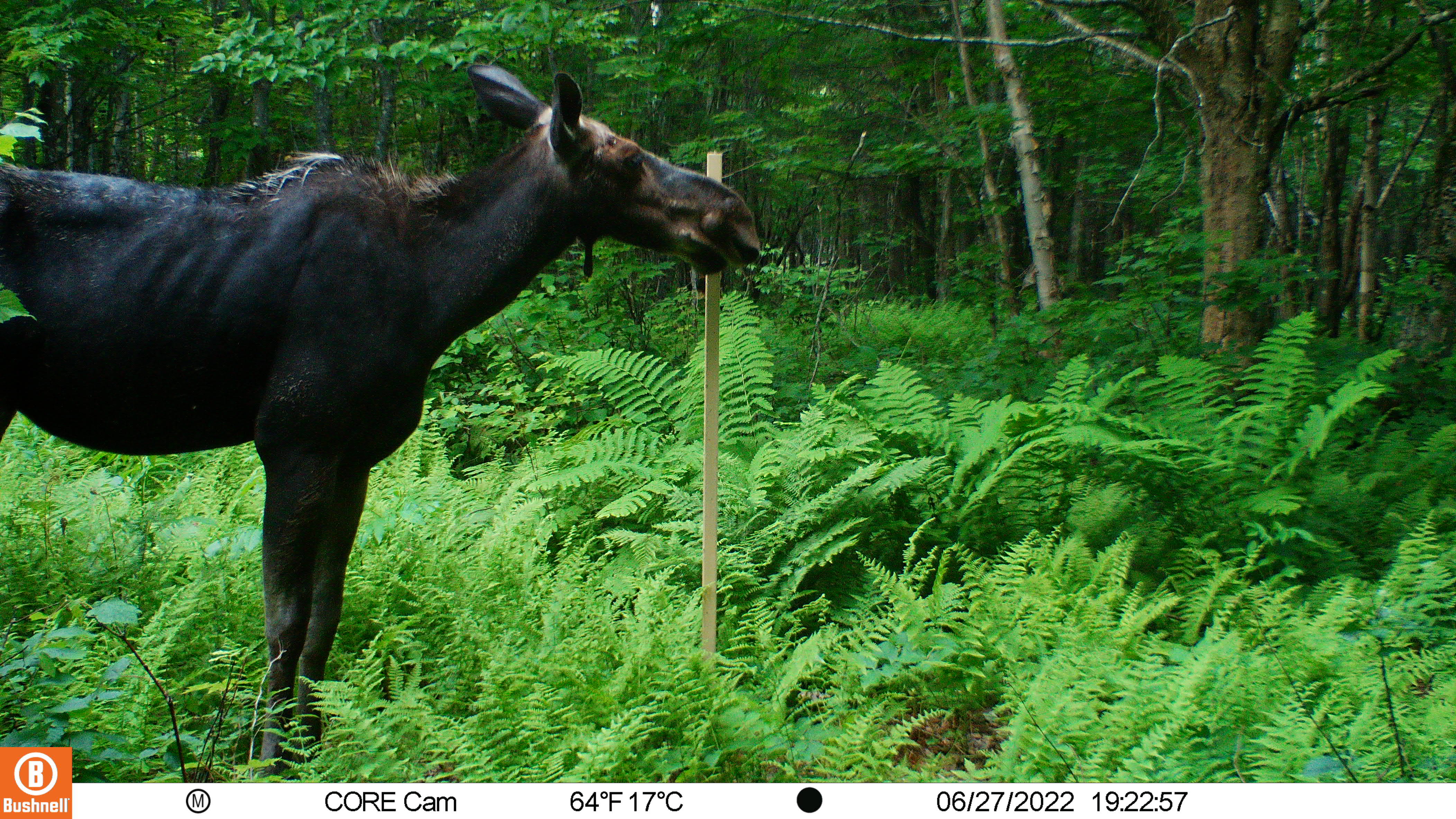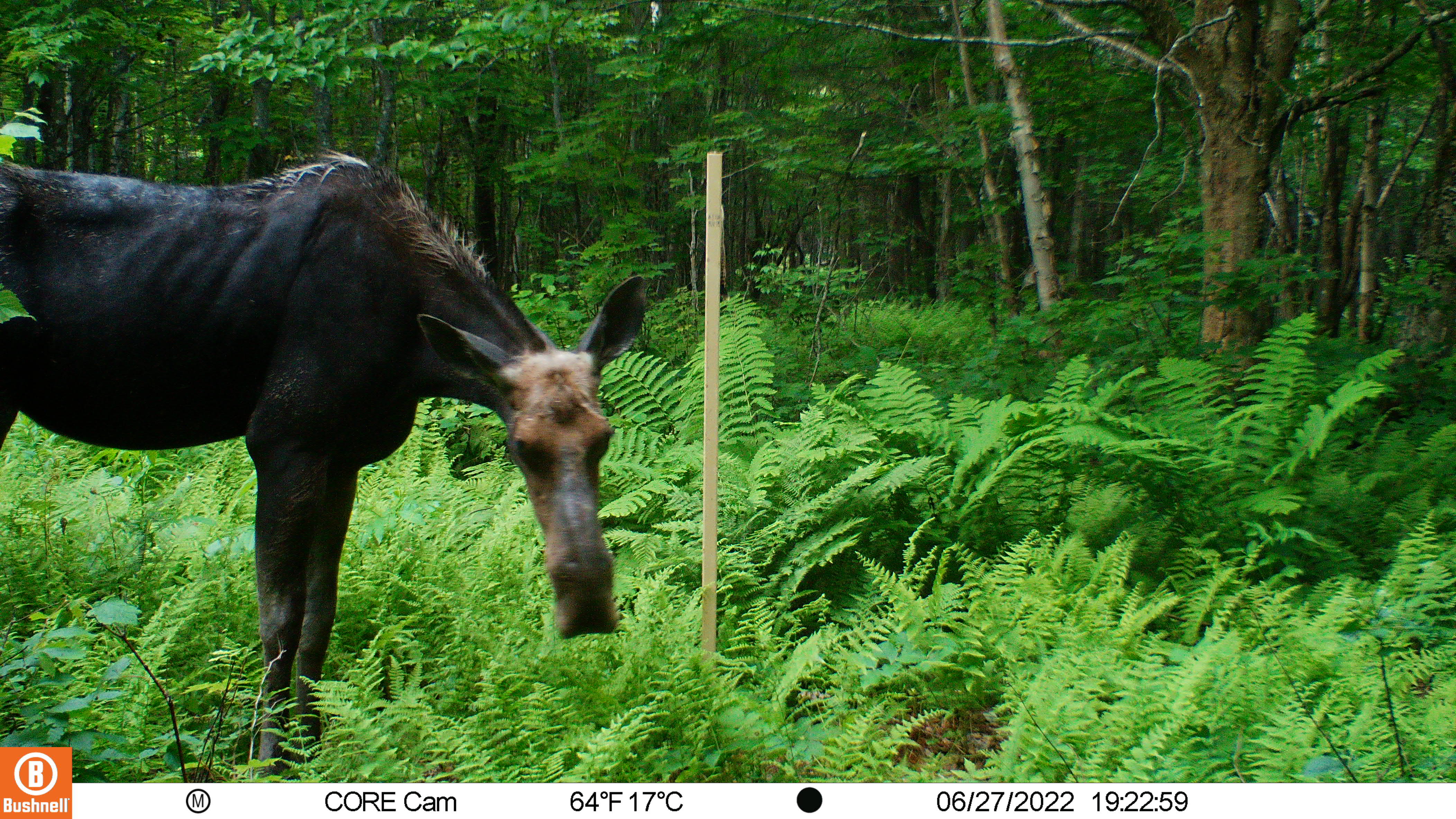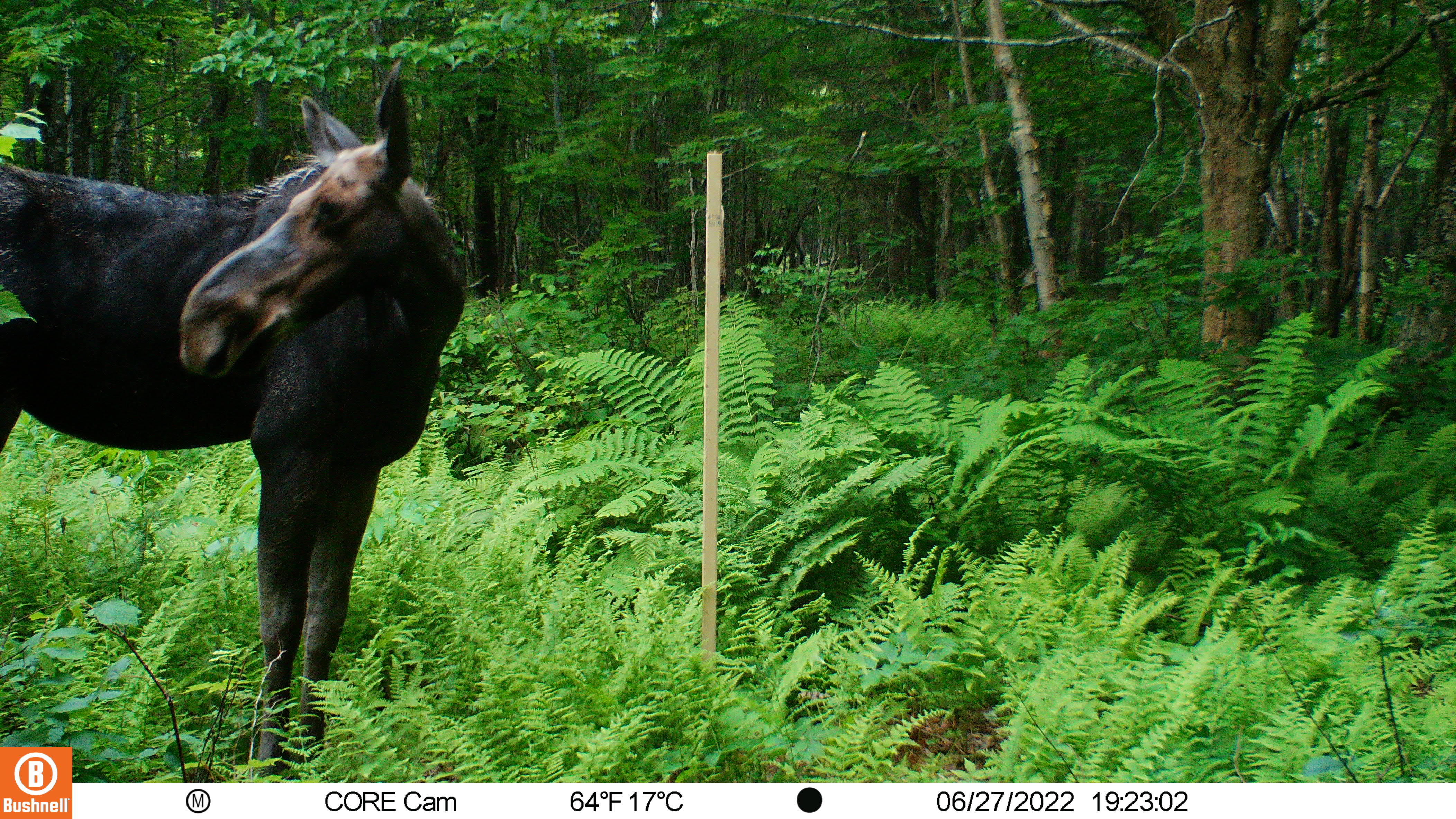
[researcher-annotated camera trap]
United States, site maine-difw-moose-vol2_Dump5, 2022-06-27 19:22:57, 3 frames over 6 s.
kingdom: Animalia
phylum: Chordata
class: Mammalia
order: Artiodactyla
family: Cervidae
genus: Alces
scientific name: Alces alces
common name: moose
Moose (Alces alces).